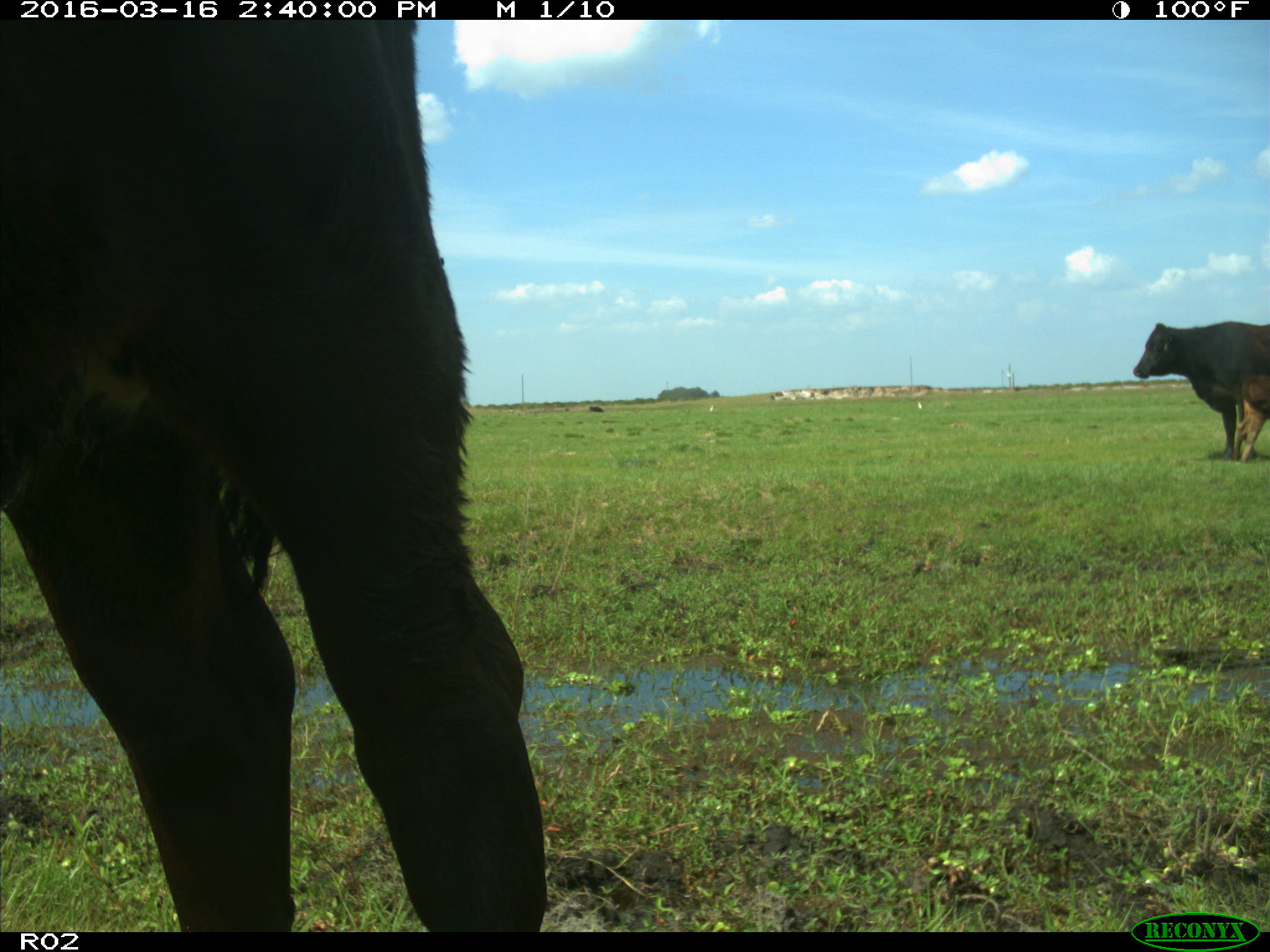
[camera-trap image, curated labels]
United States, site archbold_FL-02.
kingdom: Animalia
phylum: Chordata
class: Mammalia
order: Artiodactyla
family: Bovidae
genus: Bos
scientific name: Bos taurus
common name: domestic cow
Bos taurus (domestic cow).